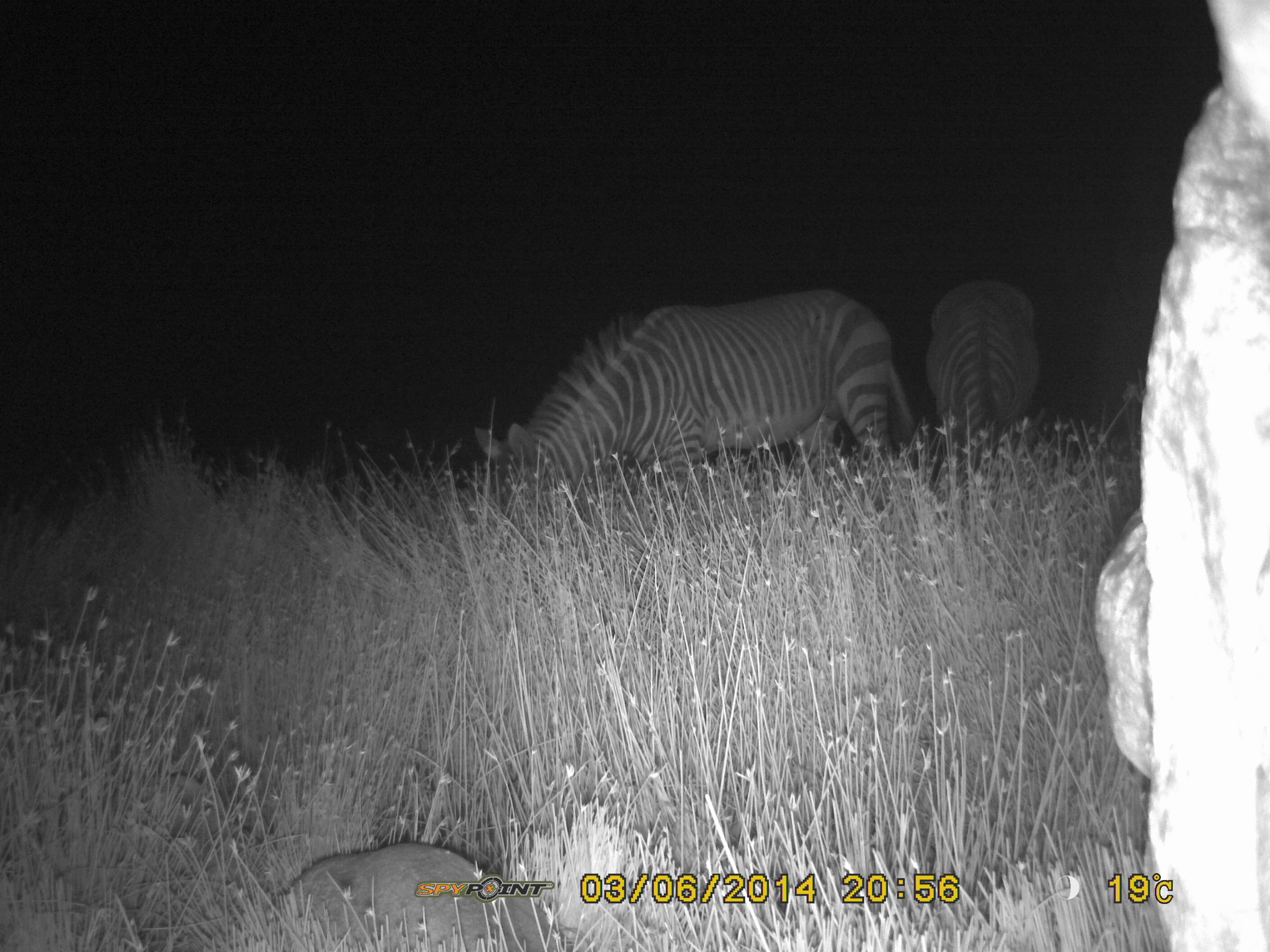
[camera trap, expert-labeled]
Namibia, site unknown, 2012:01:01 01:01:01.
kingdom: Animalia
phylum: Chordata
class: Mammalia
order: Perissodactyla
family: Equidae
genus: Equus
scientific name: Equus zebra hartmannae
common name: hartmann's mountain zebra